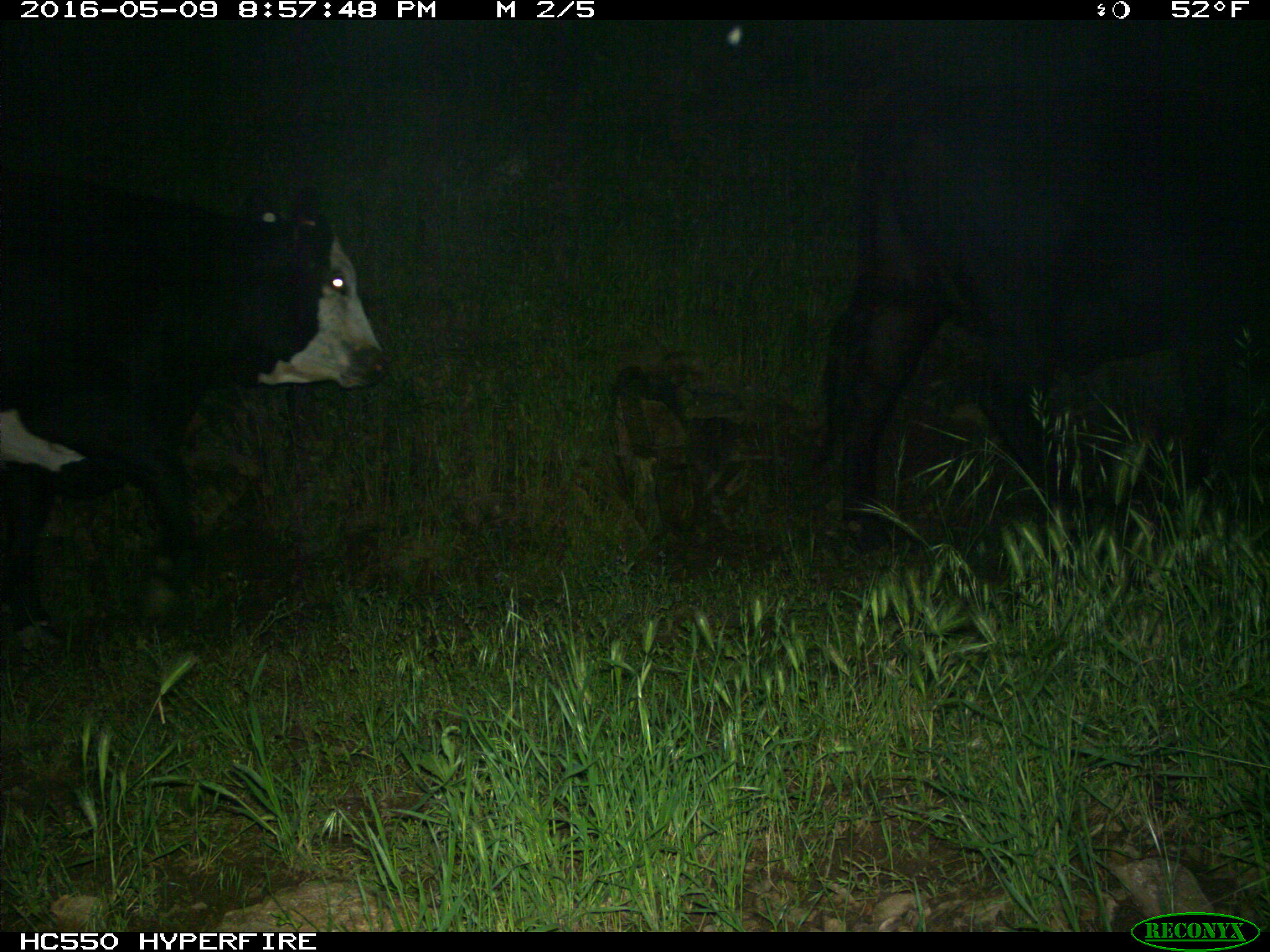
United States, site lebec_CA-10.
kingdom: Animalia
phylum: Chordata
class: Mammalia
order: Artiodactyla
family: Bovidae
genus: Bos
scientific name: Bos taurus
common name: domestic cow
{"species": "Bos taurus (domestic cow)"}